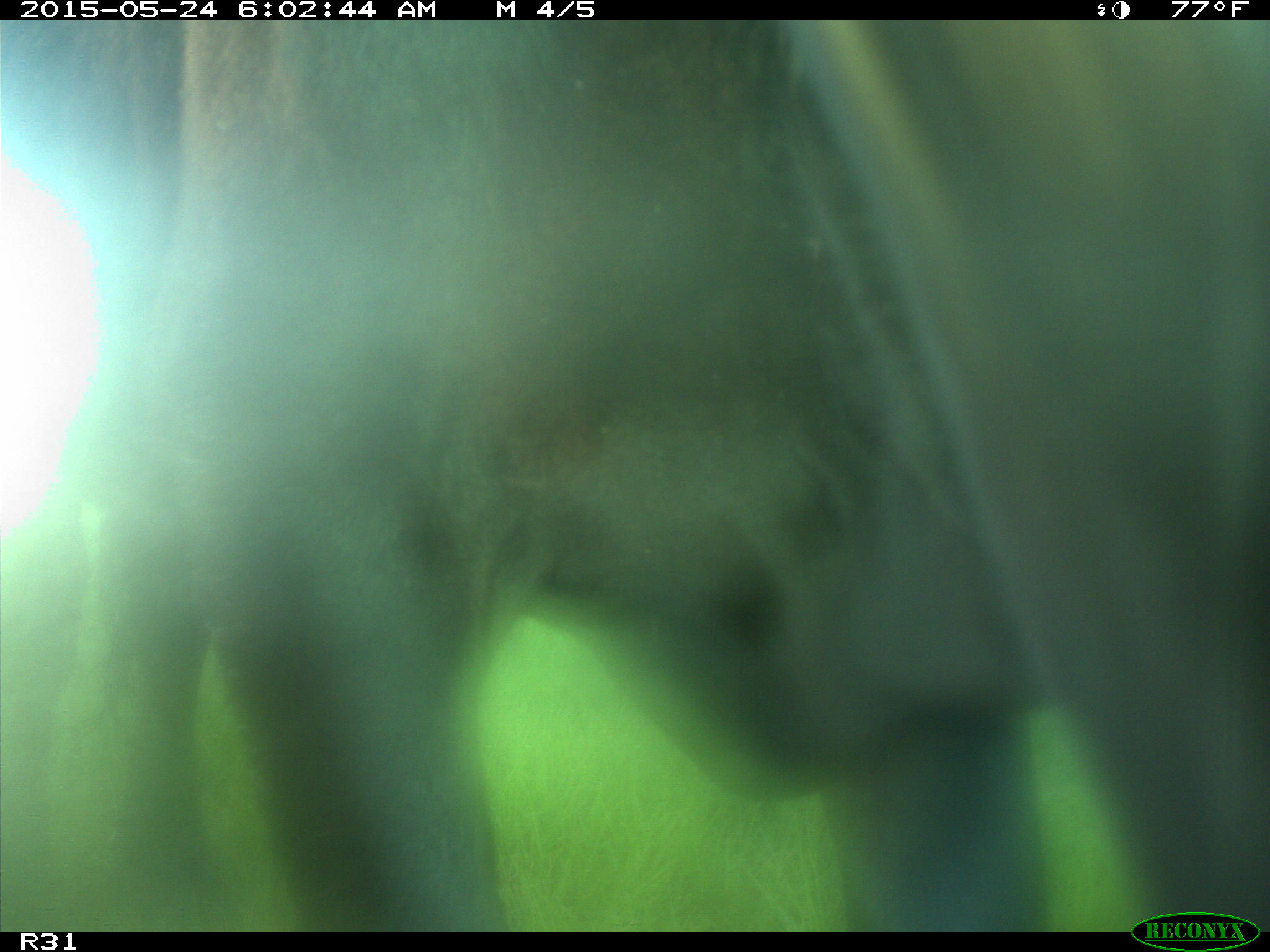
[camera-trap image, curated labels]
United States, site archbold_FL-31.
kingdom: Animalia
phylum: Chordata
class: Mammalia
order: Artiodactyla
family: Bovidae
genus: Bos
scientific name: Bos taurus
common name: domestic cow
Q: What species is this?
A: Bos taurus (domestic cow).